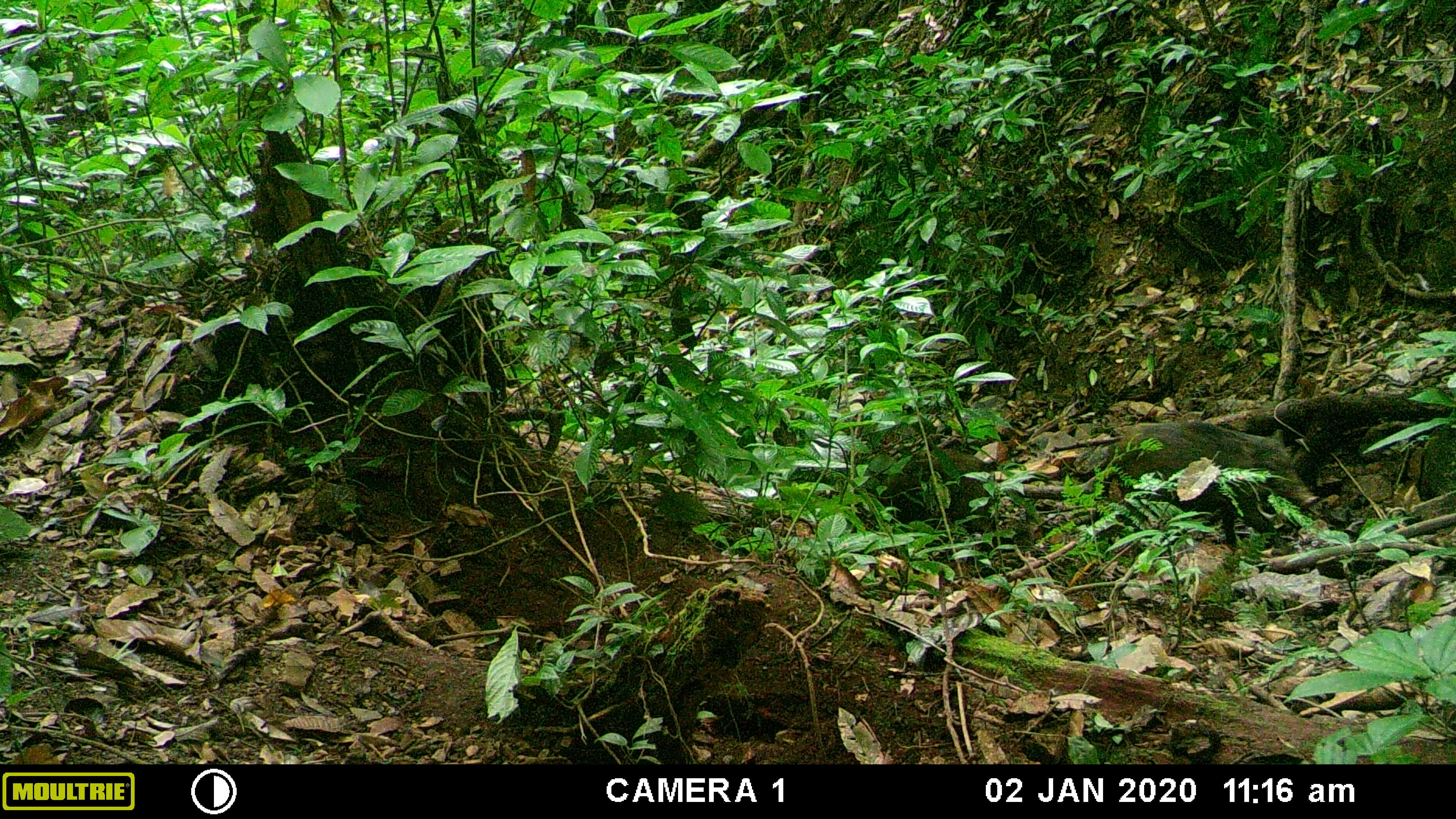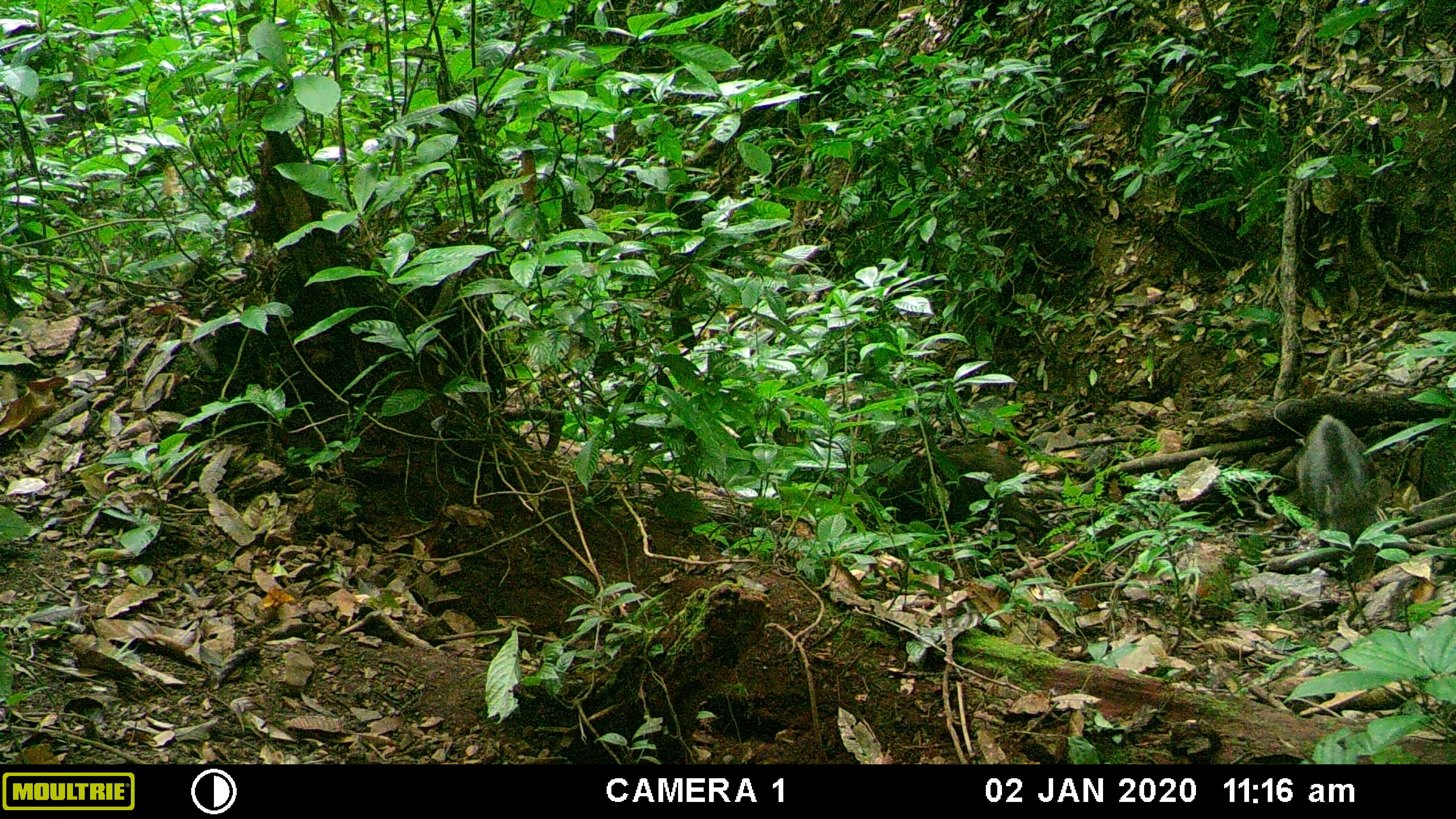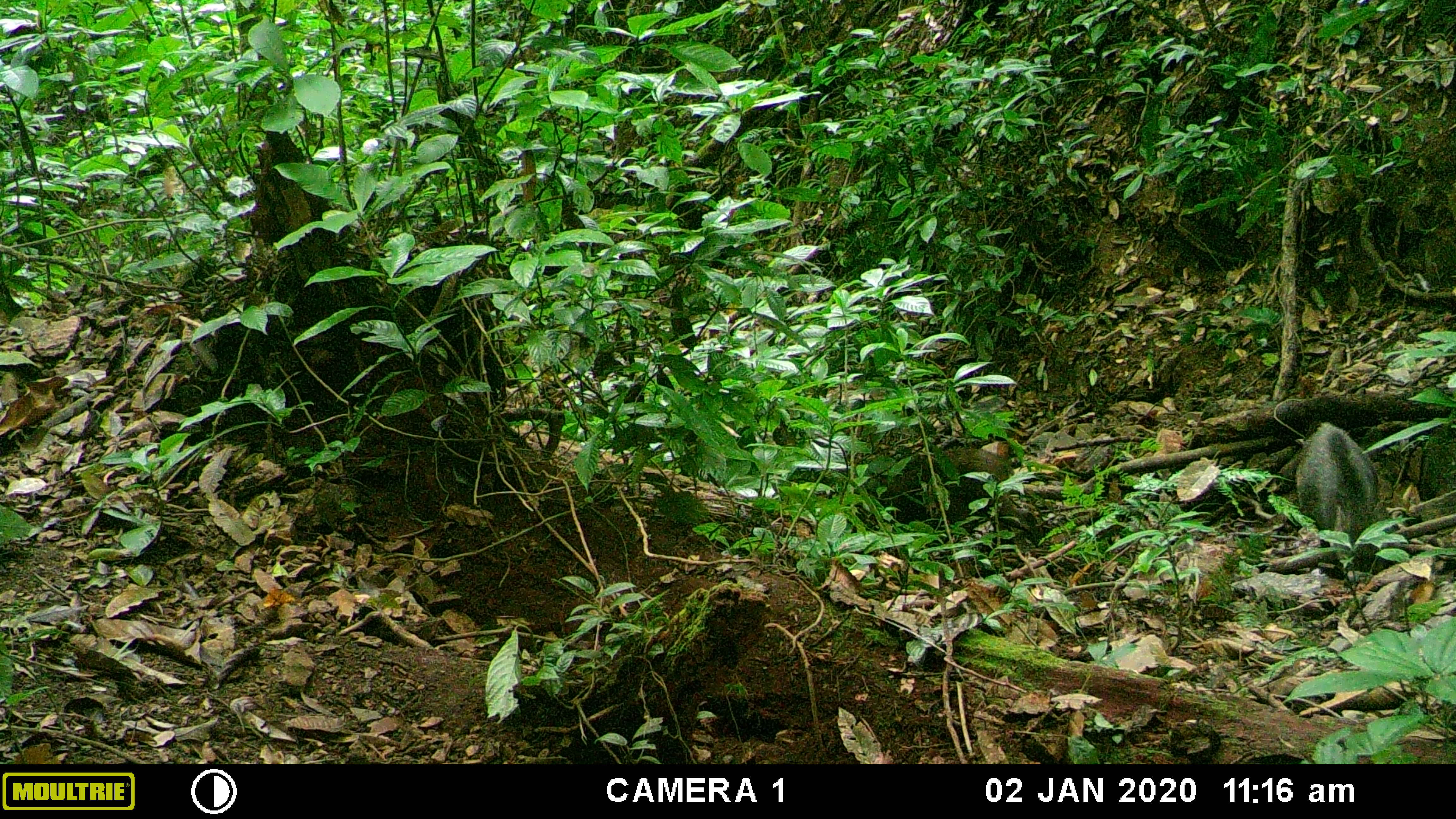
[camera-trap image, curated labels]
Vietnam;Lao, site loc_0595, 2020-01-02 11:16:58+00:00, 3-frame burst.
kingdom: Animalia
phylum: Chordata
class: Mammalia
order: Artiodactyla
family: Suidae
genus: Sus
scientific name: Sus scrofa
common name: eurasian wild pig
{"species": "eurasian wild pig (Sus scrofa)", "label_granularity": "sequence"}